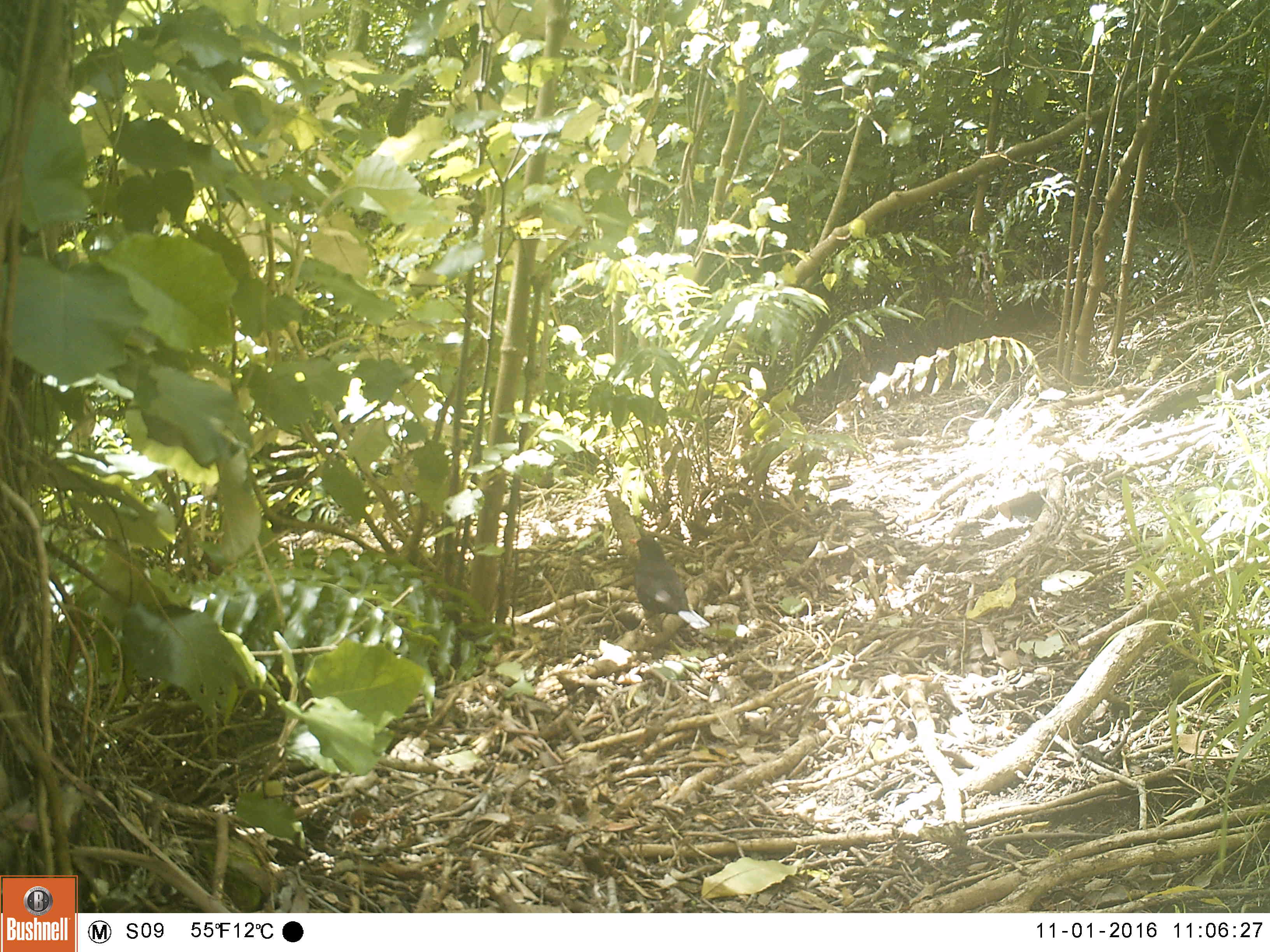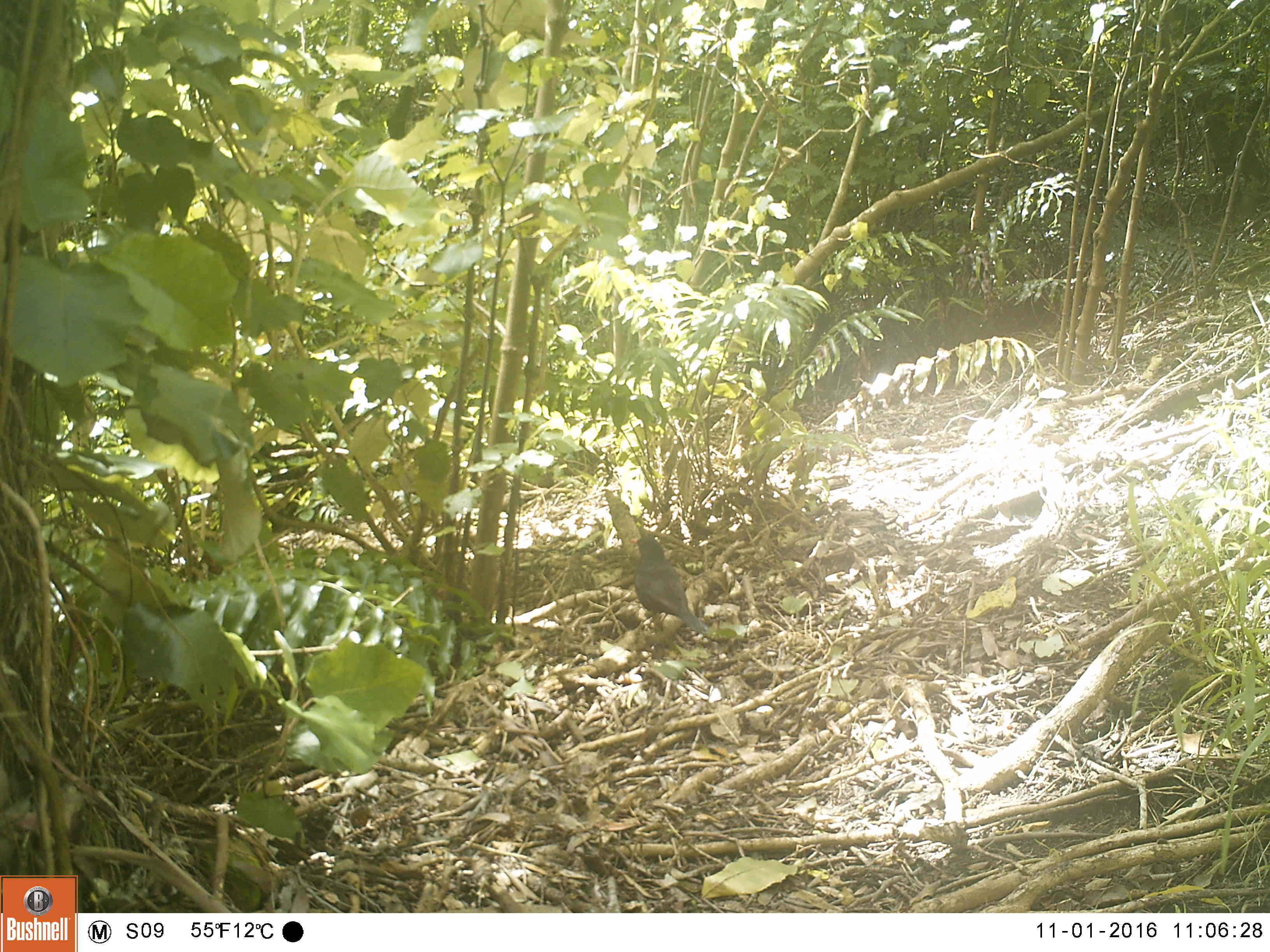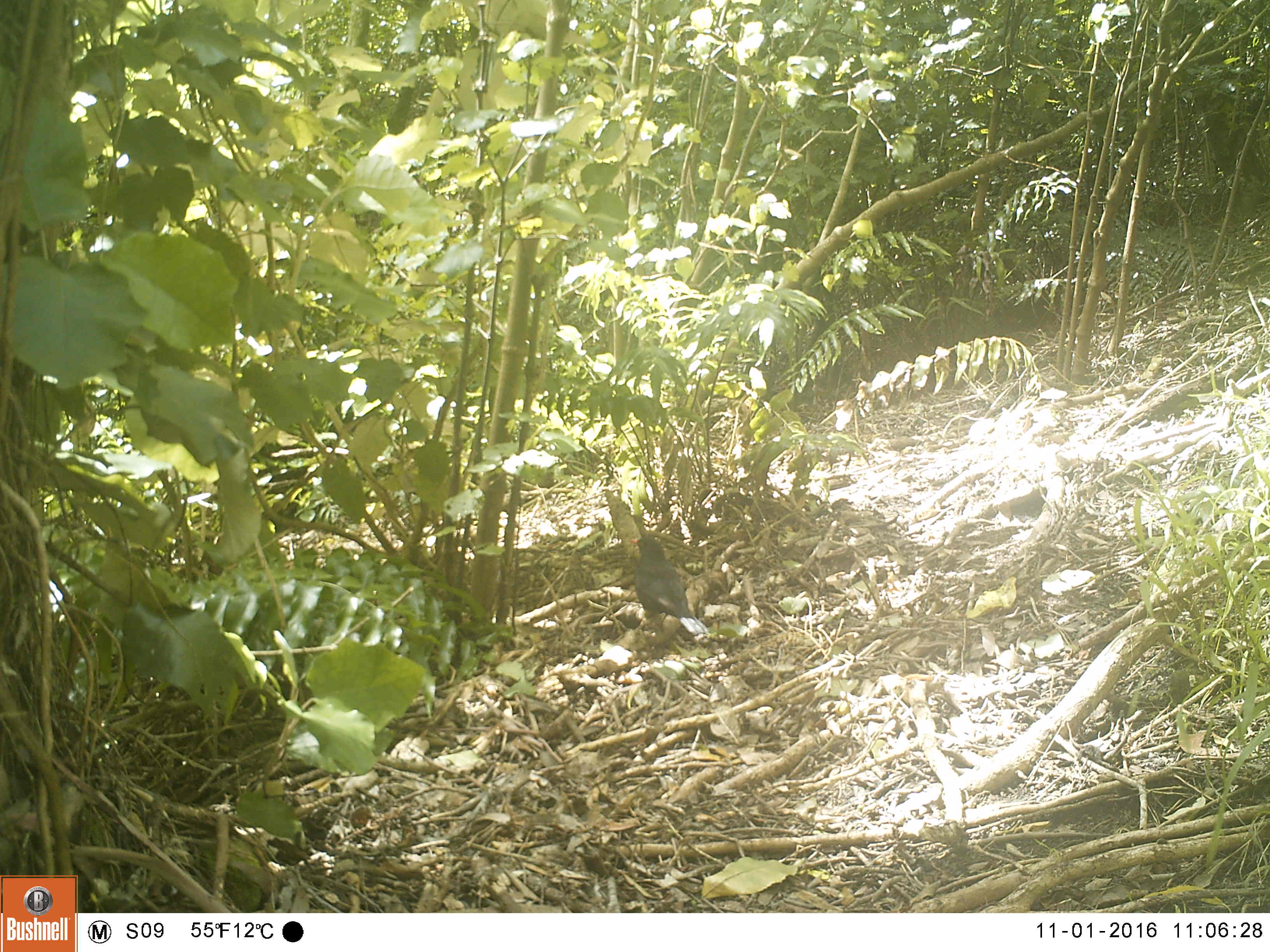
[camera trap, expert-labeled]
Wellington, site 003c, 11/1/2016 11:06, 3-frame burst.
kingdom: Animalia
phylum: Chordata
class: Aves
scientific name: Aves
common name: bird